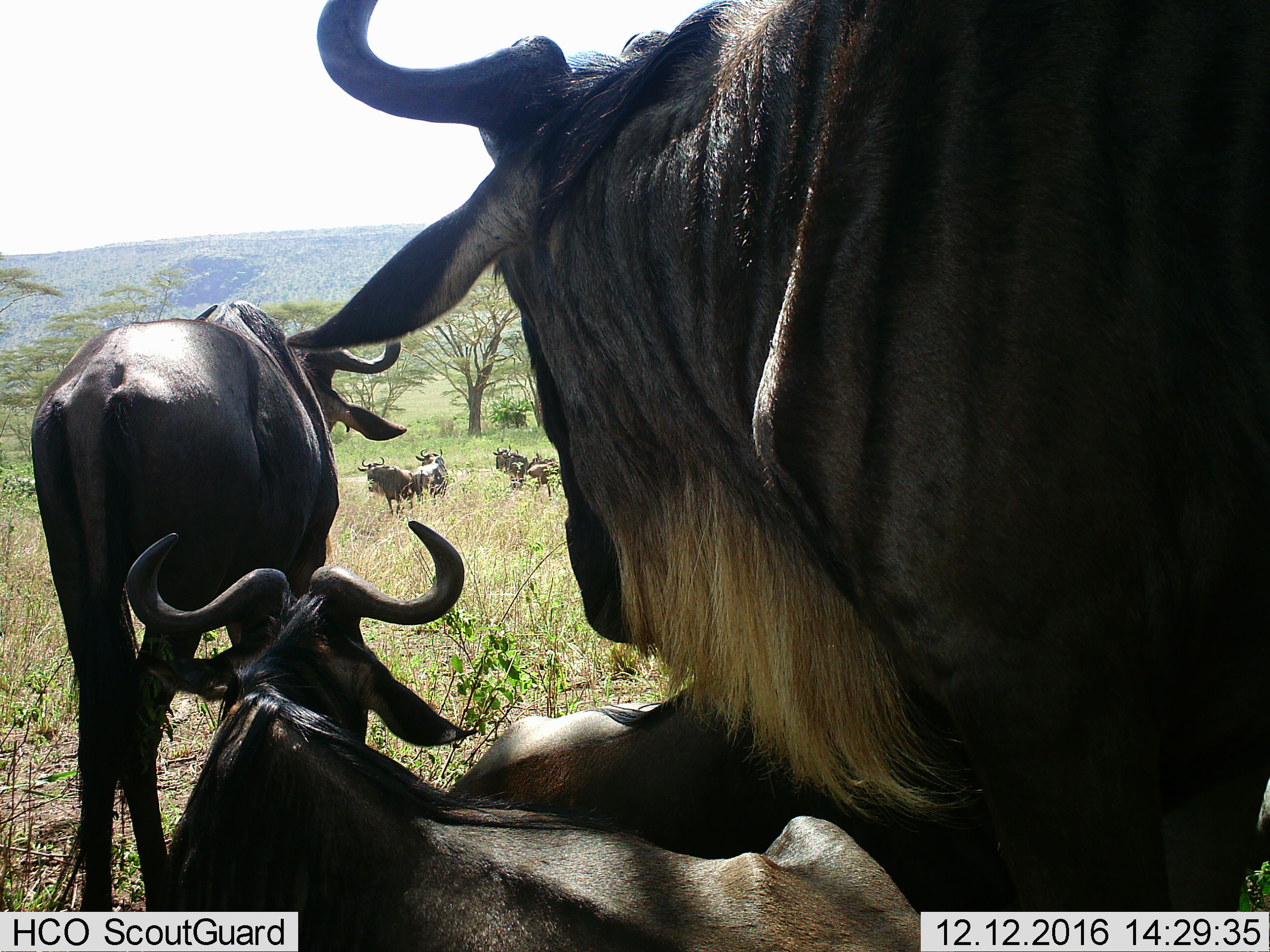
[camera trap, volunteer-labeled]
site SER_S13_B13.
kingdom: Animalia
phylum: Chordata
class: Mammalia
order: Artiodactyla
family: Bovidae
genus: Connochaetes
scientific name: Connochaetes taurinus taurinus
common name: blue wildebeest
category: wildebeestblue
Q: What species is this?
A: Wildebeestblue (blue wildebeest) (Connochaetes taurinus taurinus).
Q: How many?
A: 9.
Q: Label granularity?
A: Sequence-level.